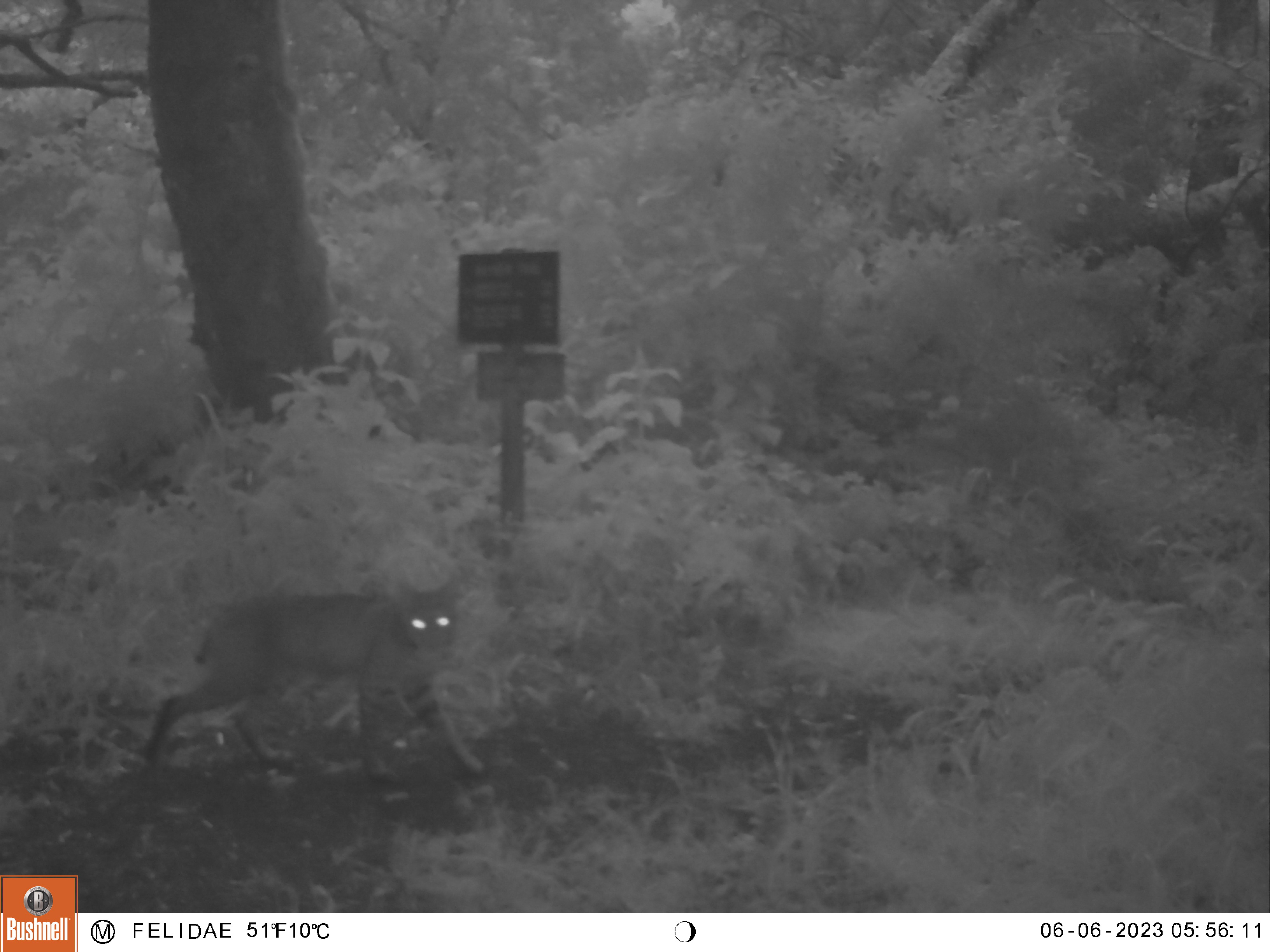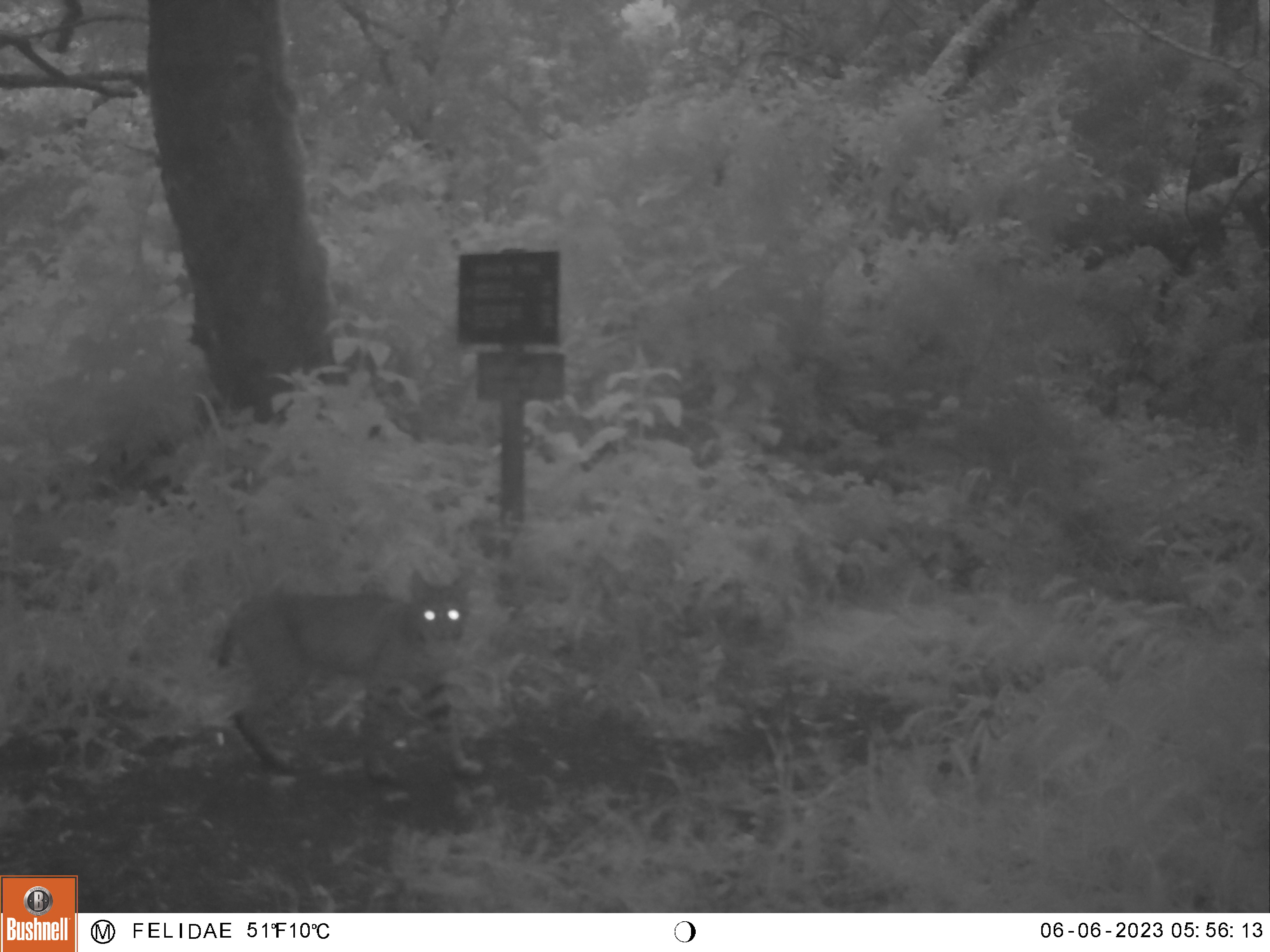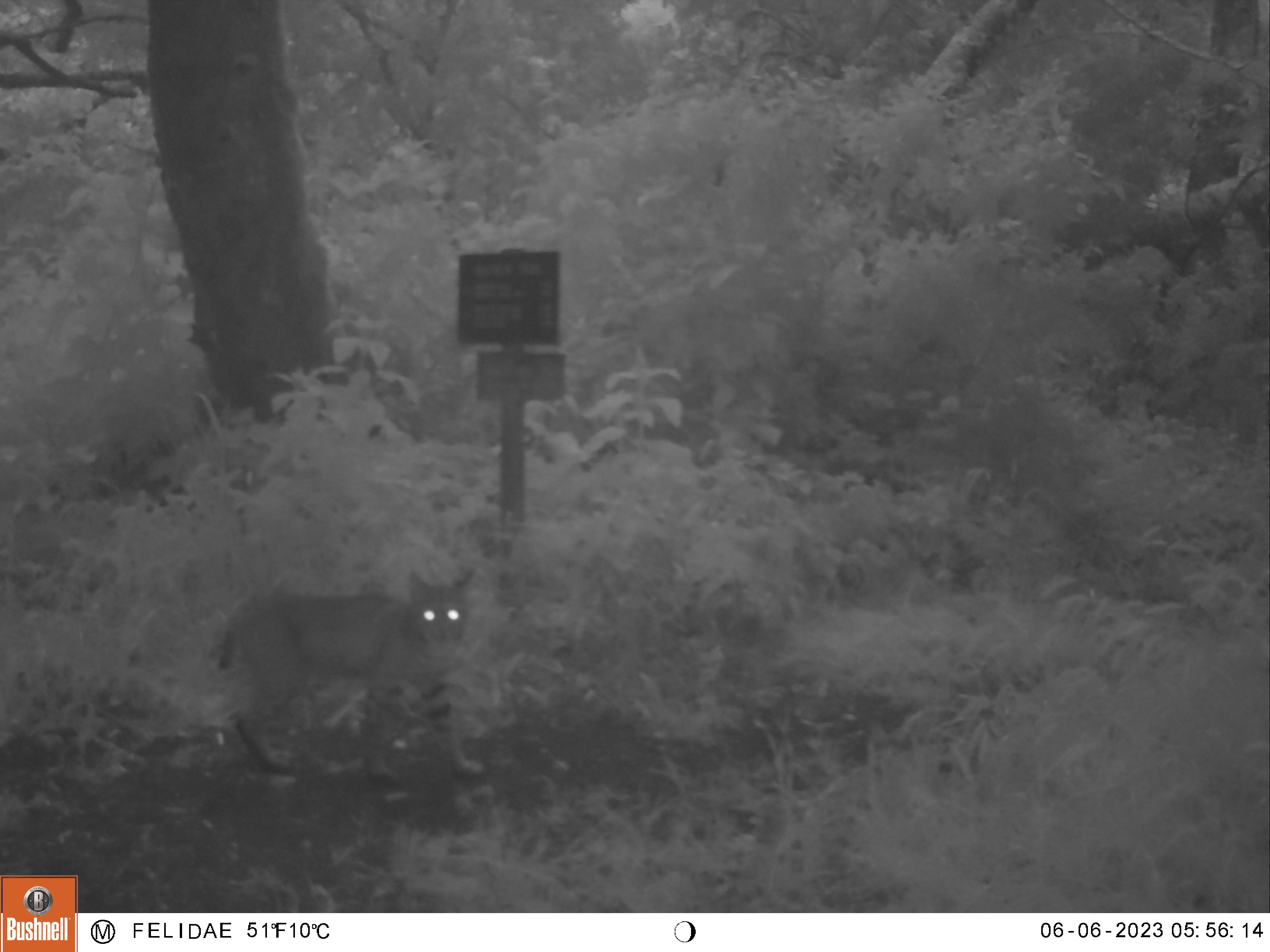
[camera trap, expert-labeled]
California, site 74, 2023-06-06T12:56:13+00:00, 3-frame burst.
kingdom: Animalia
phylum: Chordata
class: Mammalia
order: Carnivora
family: Felidae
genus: Lynx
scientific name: Lynx rufus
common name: bobcat